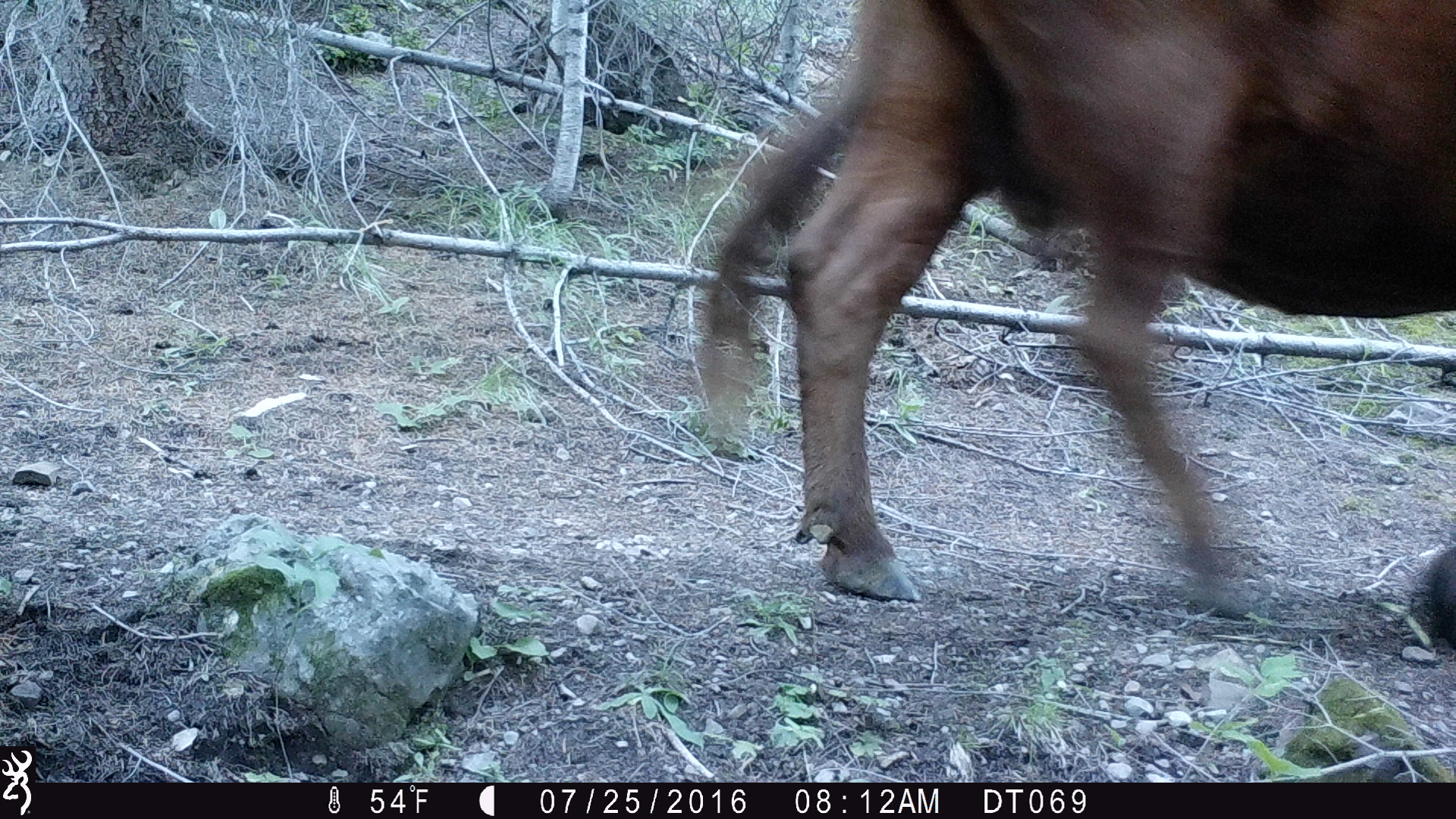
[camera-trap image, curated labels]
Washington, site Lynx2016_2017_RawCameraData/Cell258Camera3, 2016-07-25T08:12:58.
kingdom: Animalia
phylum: Chordata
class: Mammalia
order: Artiodactyla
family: Bovidae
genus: Bos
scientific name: Bos taurus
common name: domestic cattle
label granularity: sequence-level